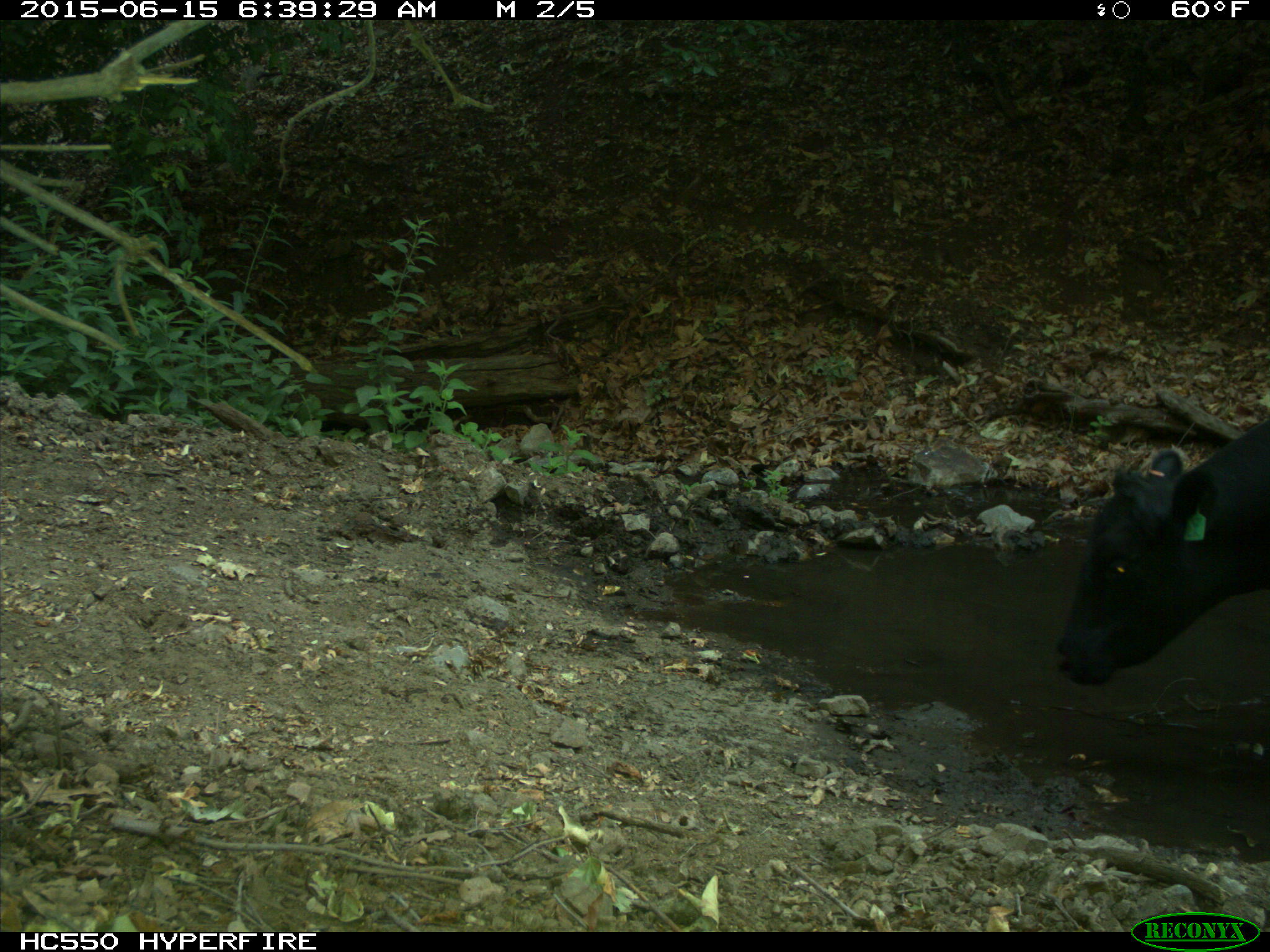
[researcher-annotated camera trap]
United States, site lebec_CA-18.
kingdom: Animalia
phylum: Chordata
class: Mammalia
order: Artiodactyla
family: Bovidae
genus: Bos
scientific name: Bos taurus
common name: domestic cow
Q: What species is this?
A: Bos taurus (domestic cow).